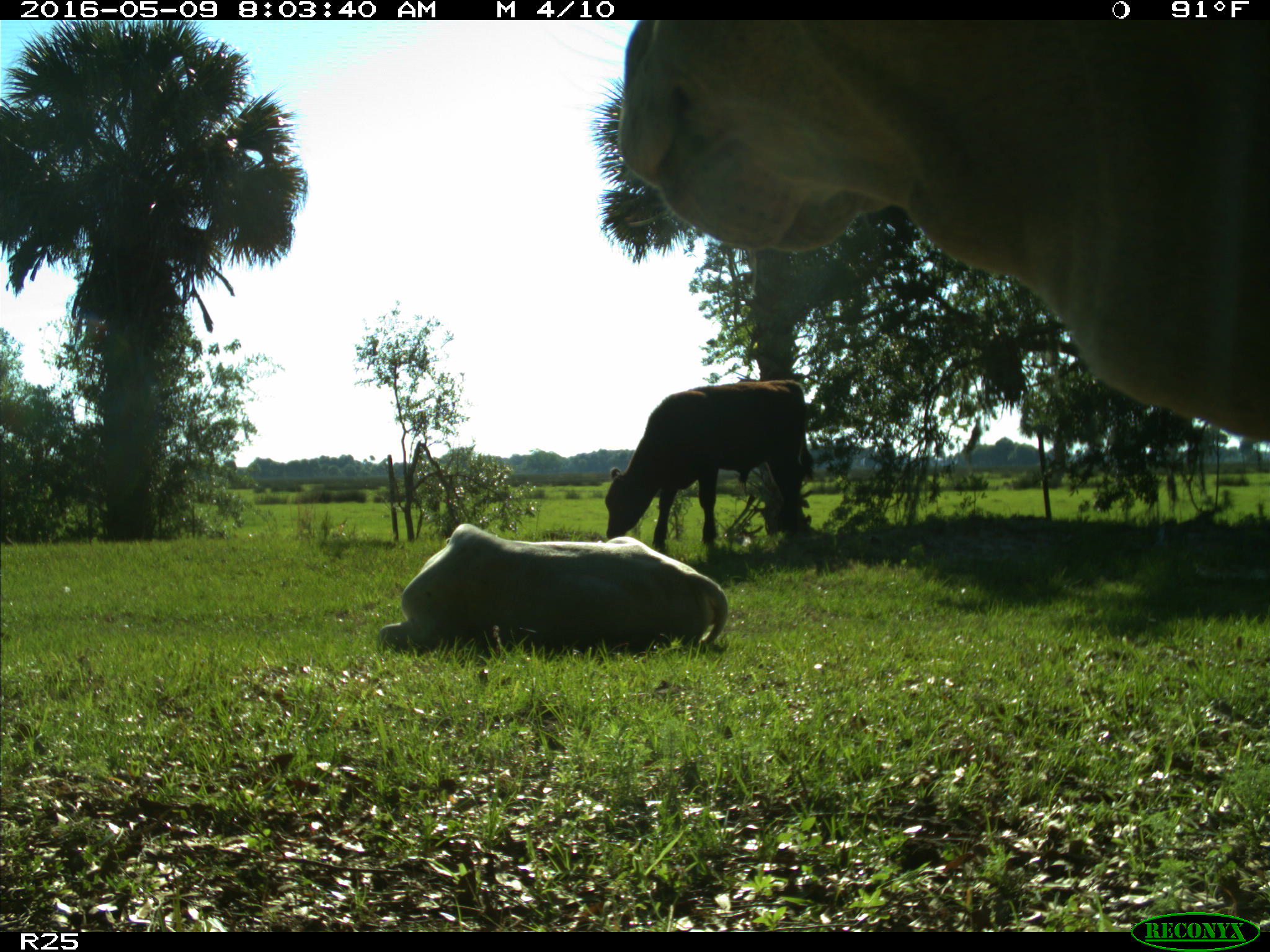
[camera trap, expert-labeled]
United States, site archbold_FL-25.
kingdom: Animalia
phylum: Chordata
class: Mammalia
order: Artiodactyla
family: Bovidae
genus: Bos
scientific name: Bos taurus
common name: domestic cow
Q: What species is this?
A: Bos taurus (domestic cow).